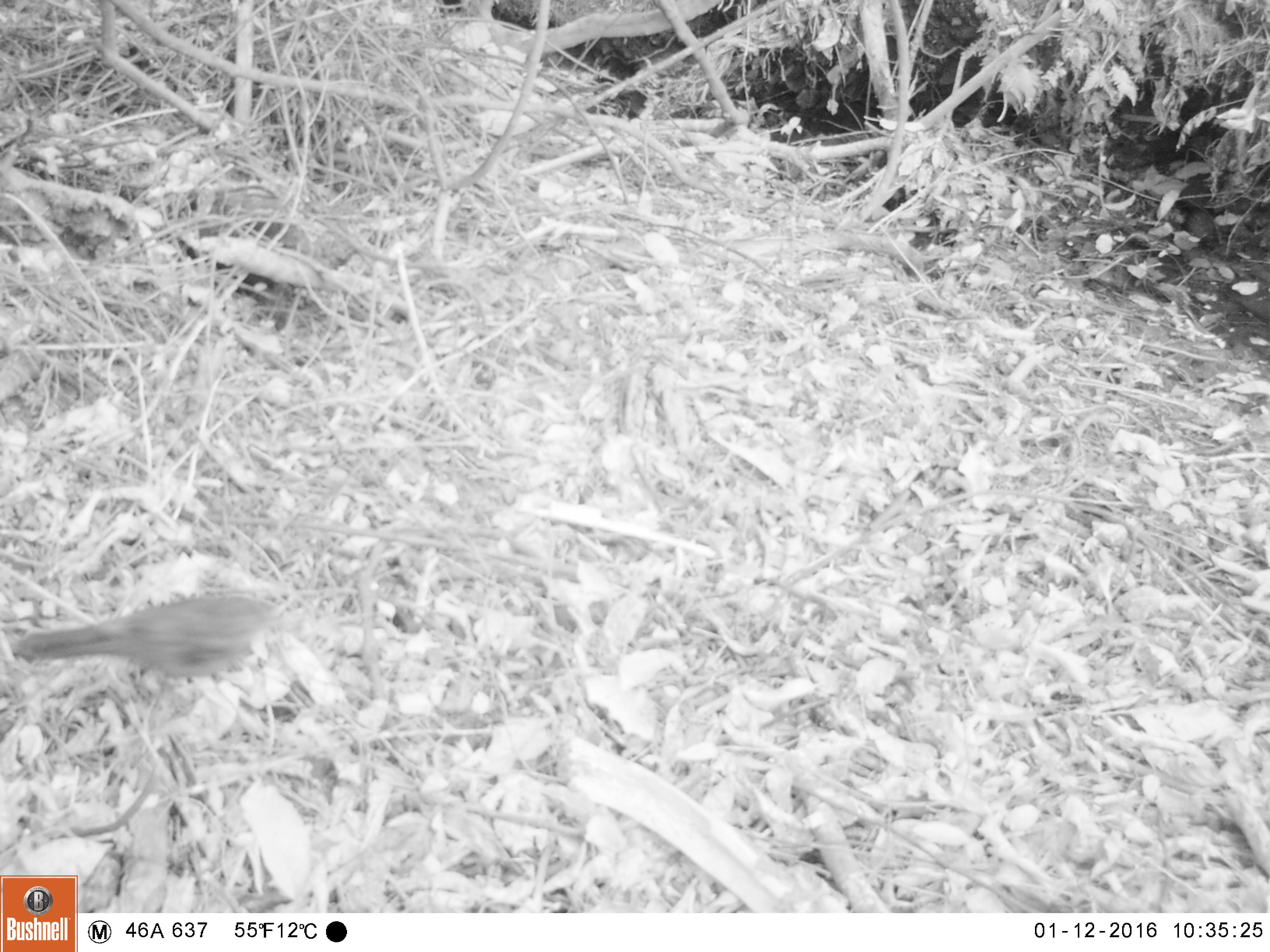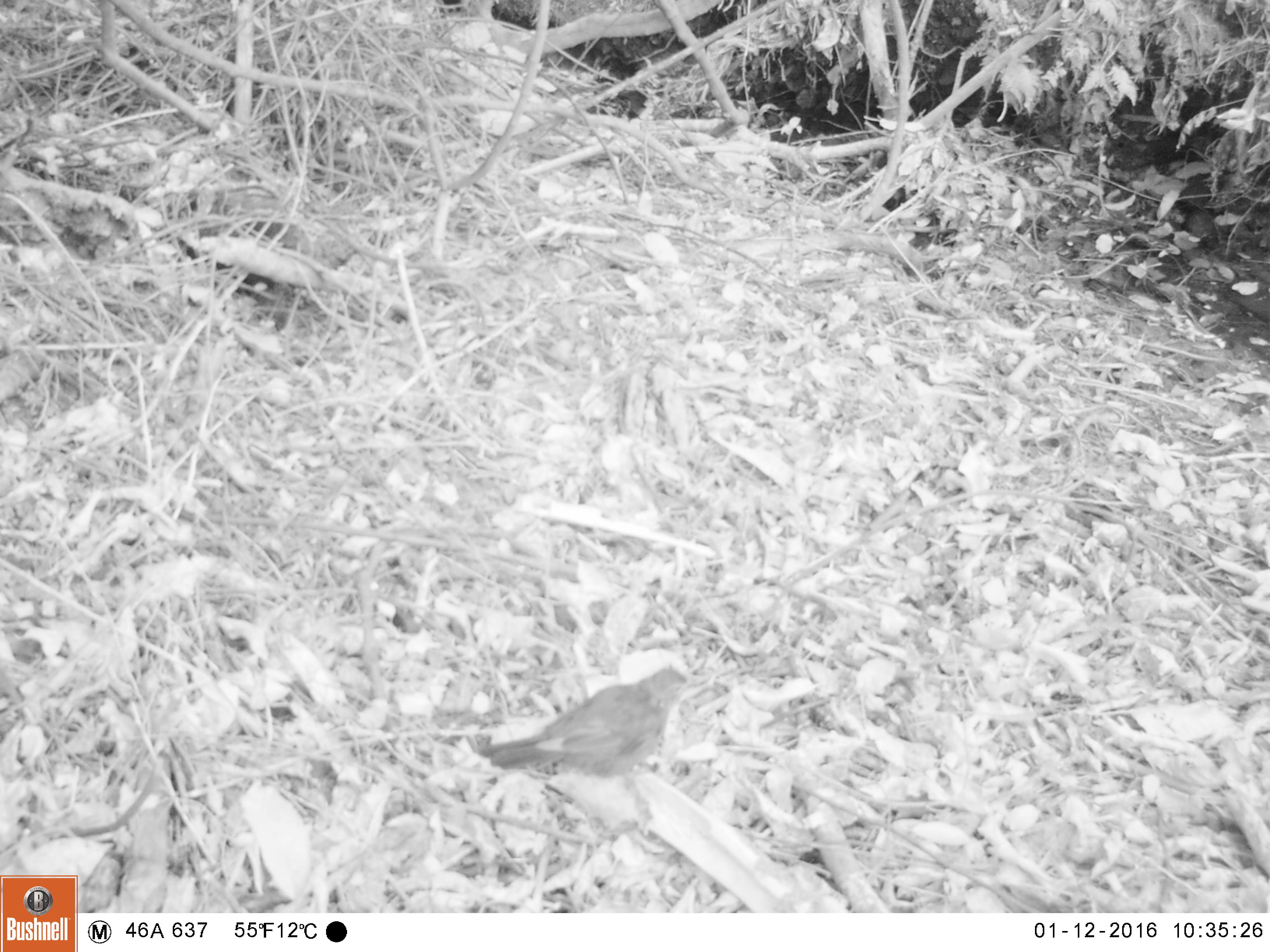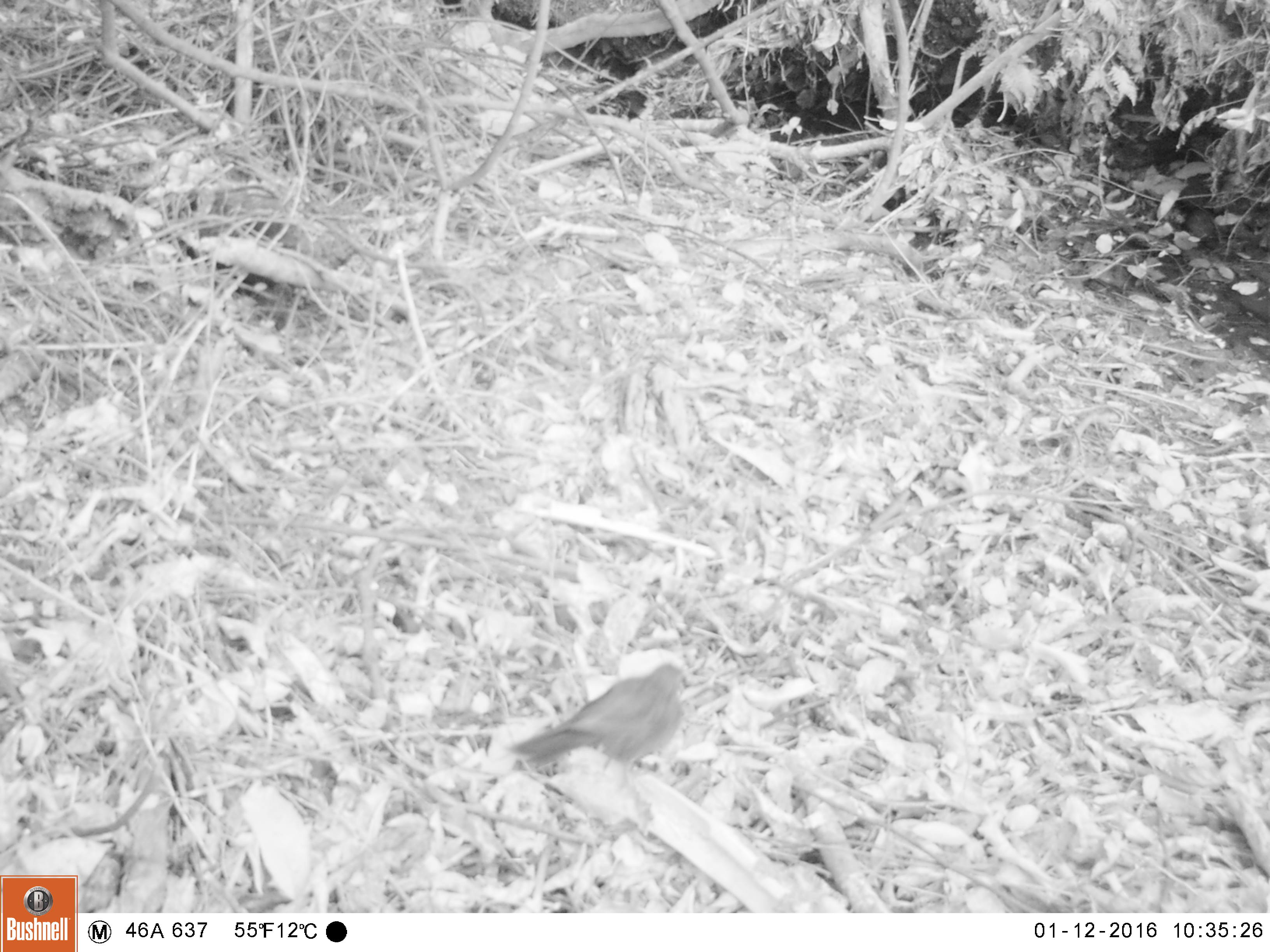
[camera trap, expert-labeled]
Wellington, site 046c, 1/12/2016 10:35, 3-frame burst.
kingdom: Animalia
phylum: Chordata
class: Aves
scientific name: Aves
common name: bird